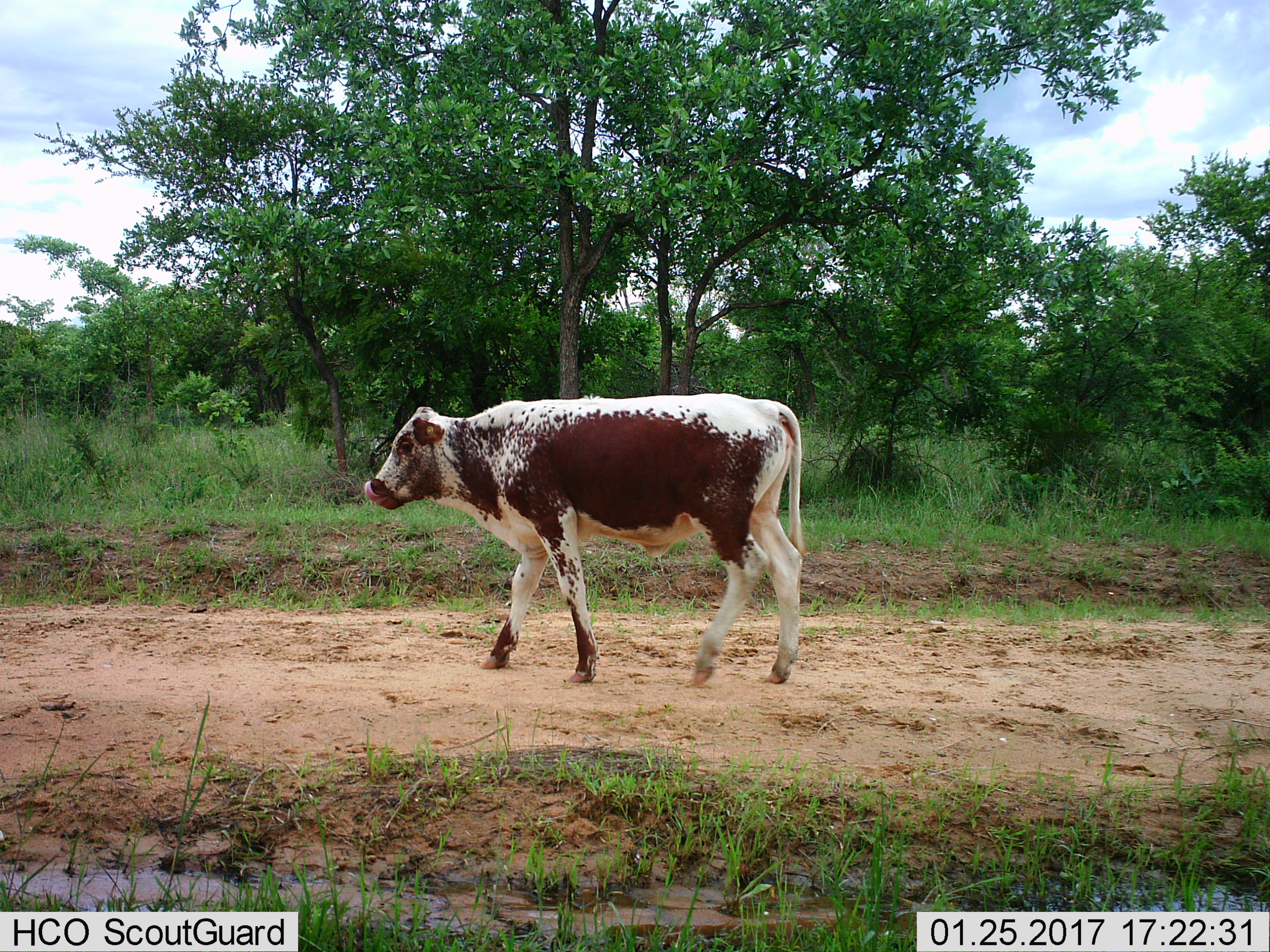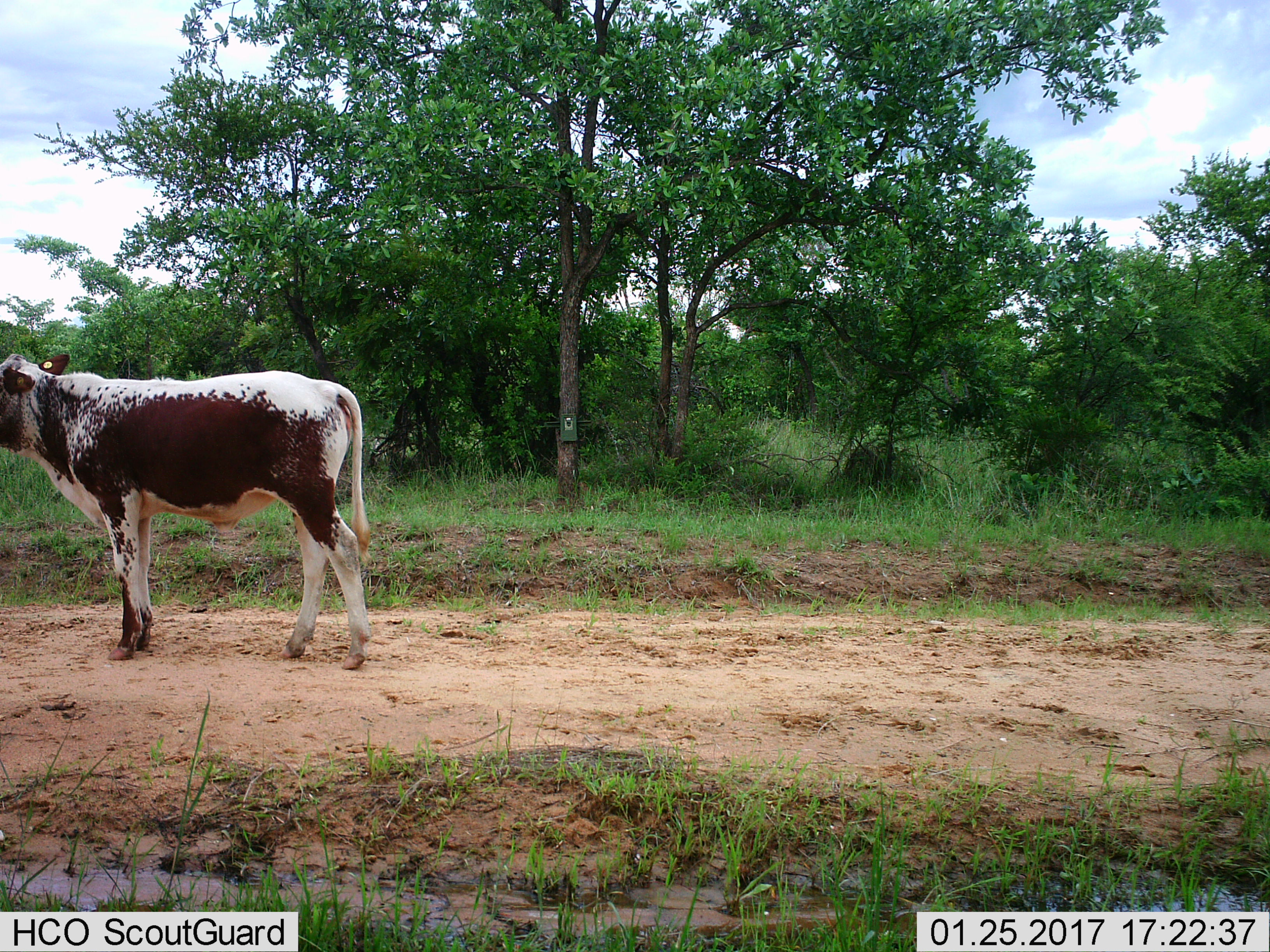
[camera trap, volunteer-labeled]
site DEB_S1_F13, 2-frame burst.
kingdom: Animalia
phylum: Chordata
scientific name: Vertebrata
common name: domestic animal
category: domesticanimal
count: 1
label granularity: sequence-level